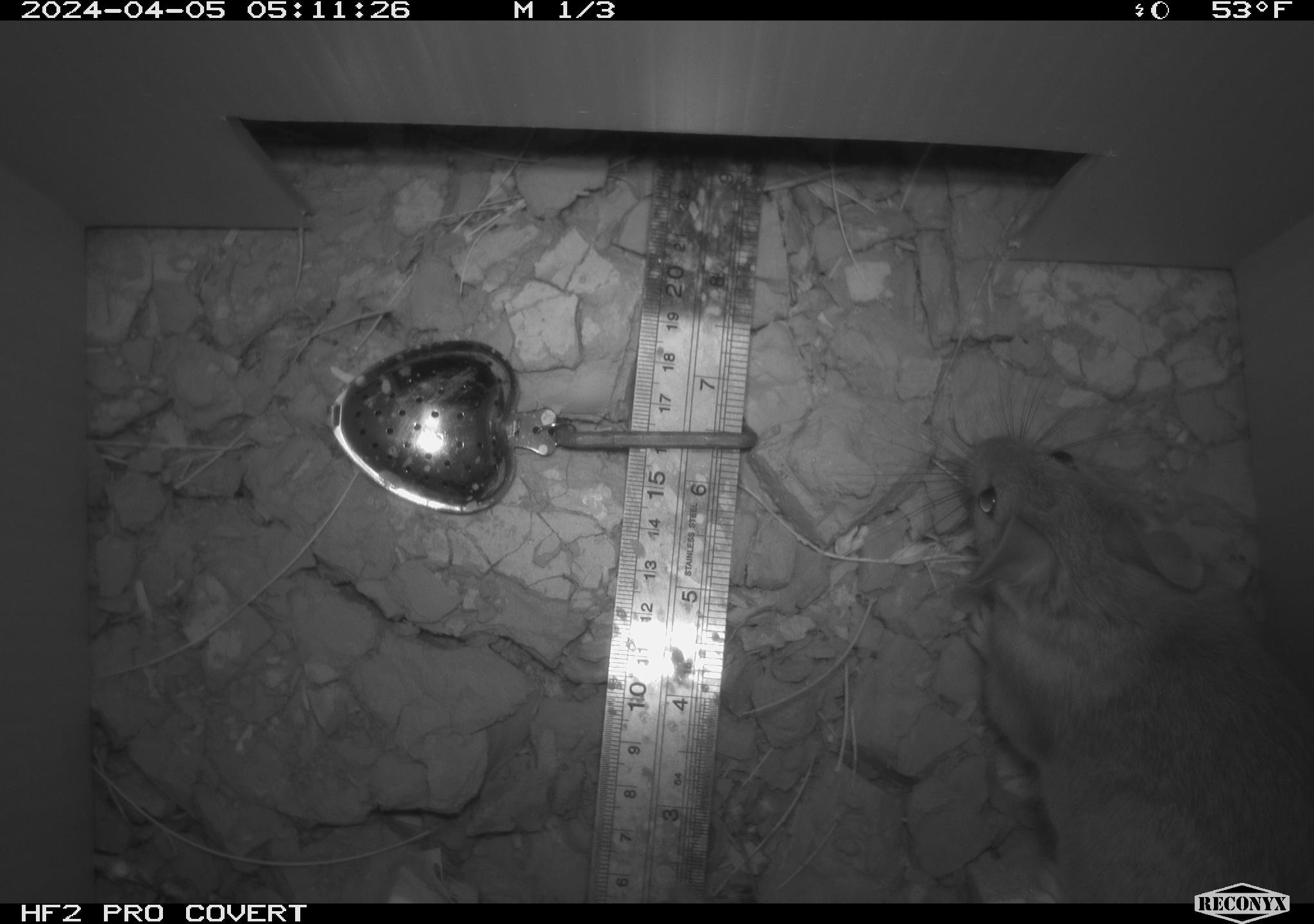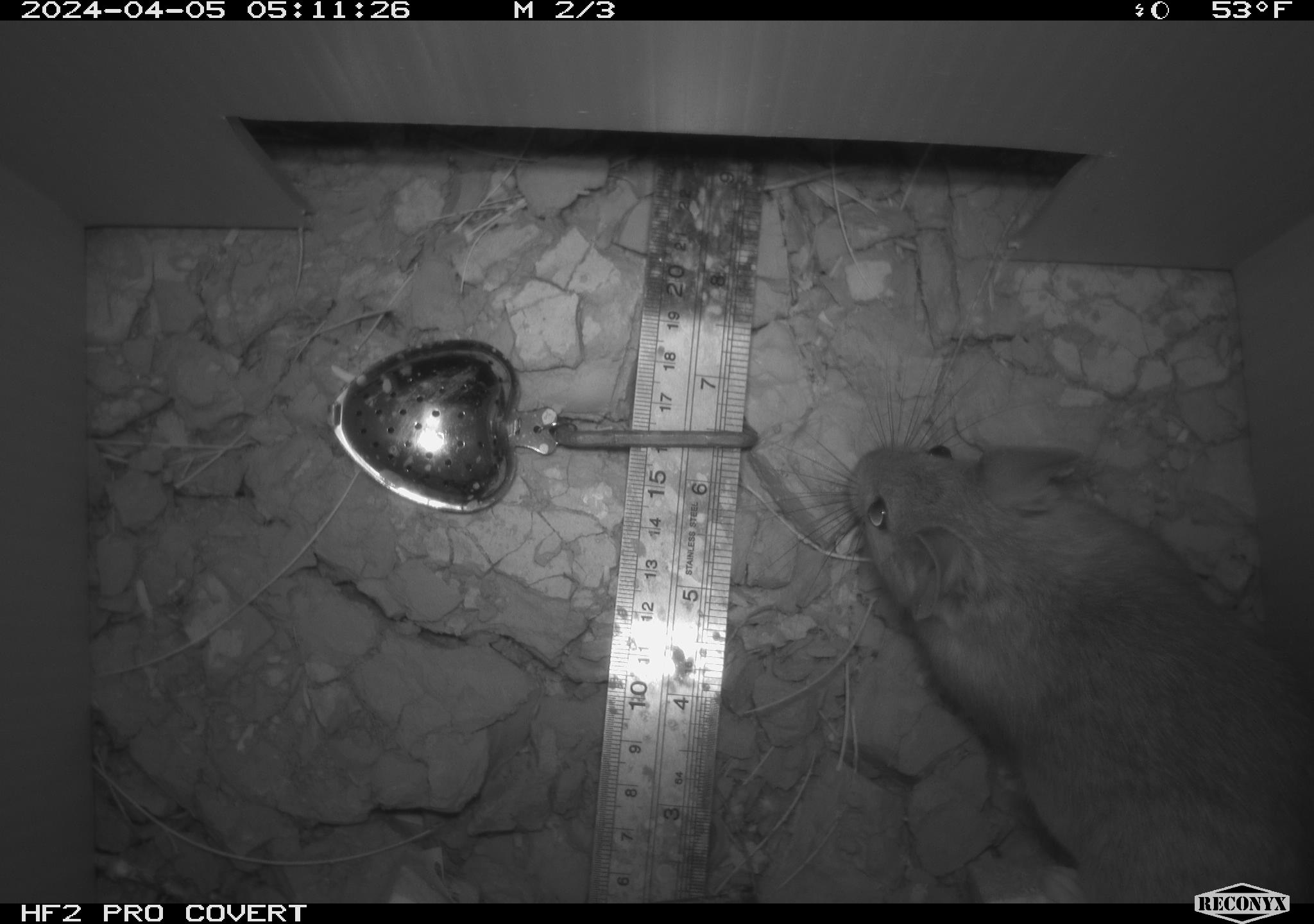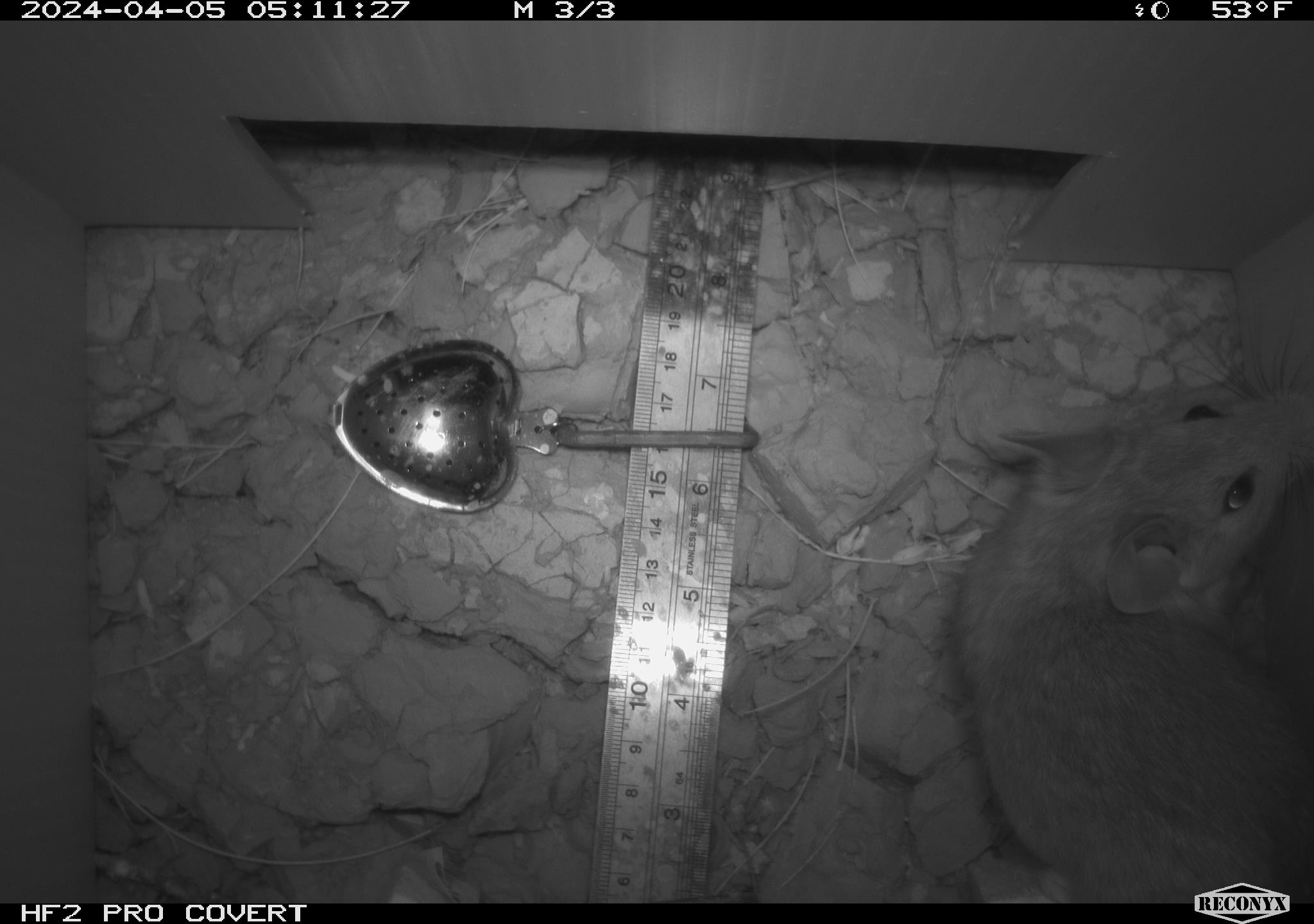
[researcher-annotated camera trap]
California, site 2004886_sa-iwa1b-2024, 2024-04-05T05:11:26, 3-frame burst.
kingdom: Animalia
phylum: Chordata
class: Mammalia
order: Rodentia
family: Cricetidae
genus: Neotoma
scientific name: Neotoma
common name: pack rat or woodrat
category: neotoma species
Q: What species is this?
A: Neotoma species (pack rat or woodrat) (Neotoma).